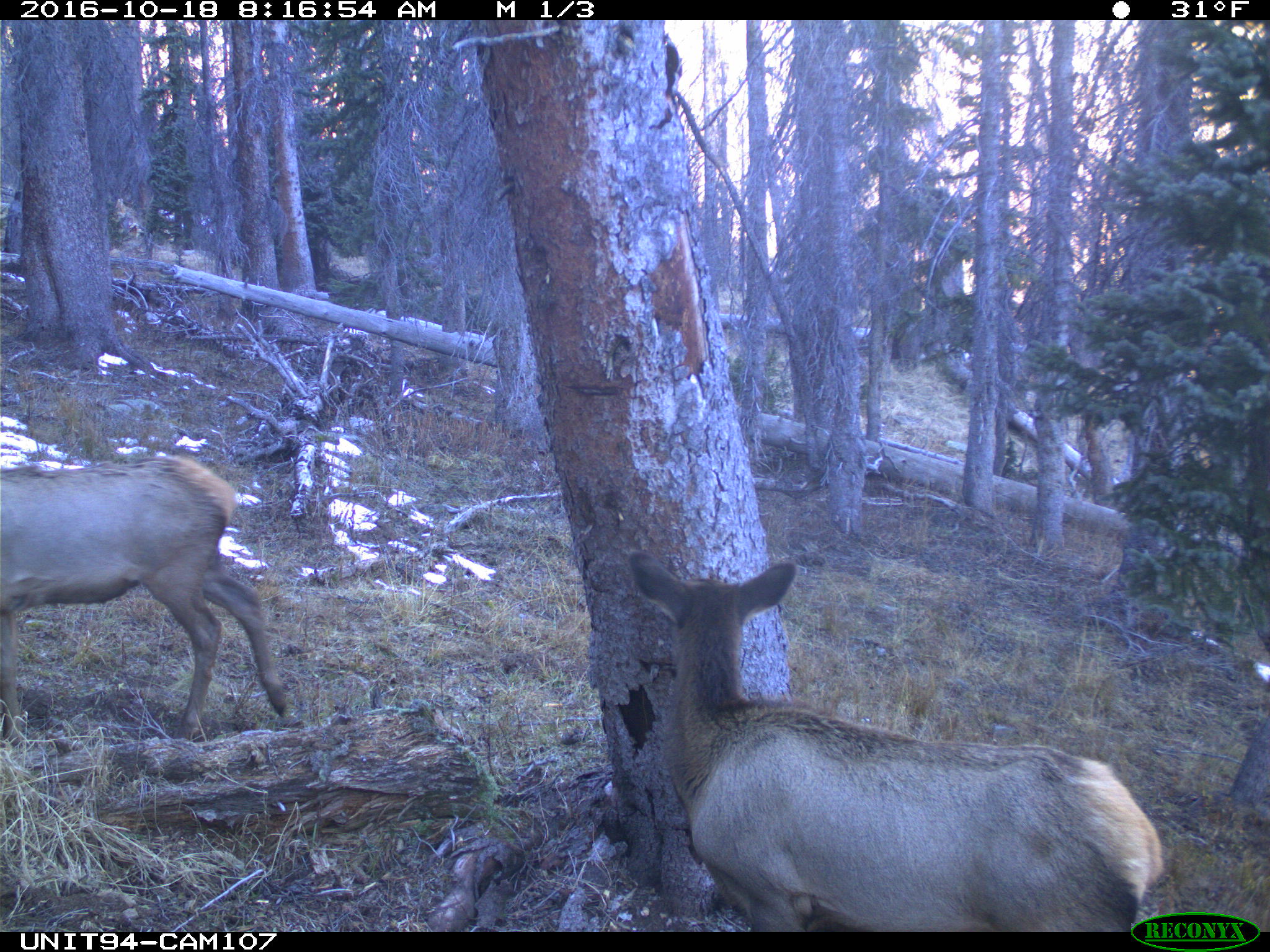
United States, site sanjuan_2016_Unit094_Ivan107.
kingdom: Animalia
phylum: Chordata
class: Mammalia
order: Artiodactyla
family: Cervidae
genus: Cervus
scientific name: Cervus elaphus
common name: red deer